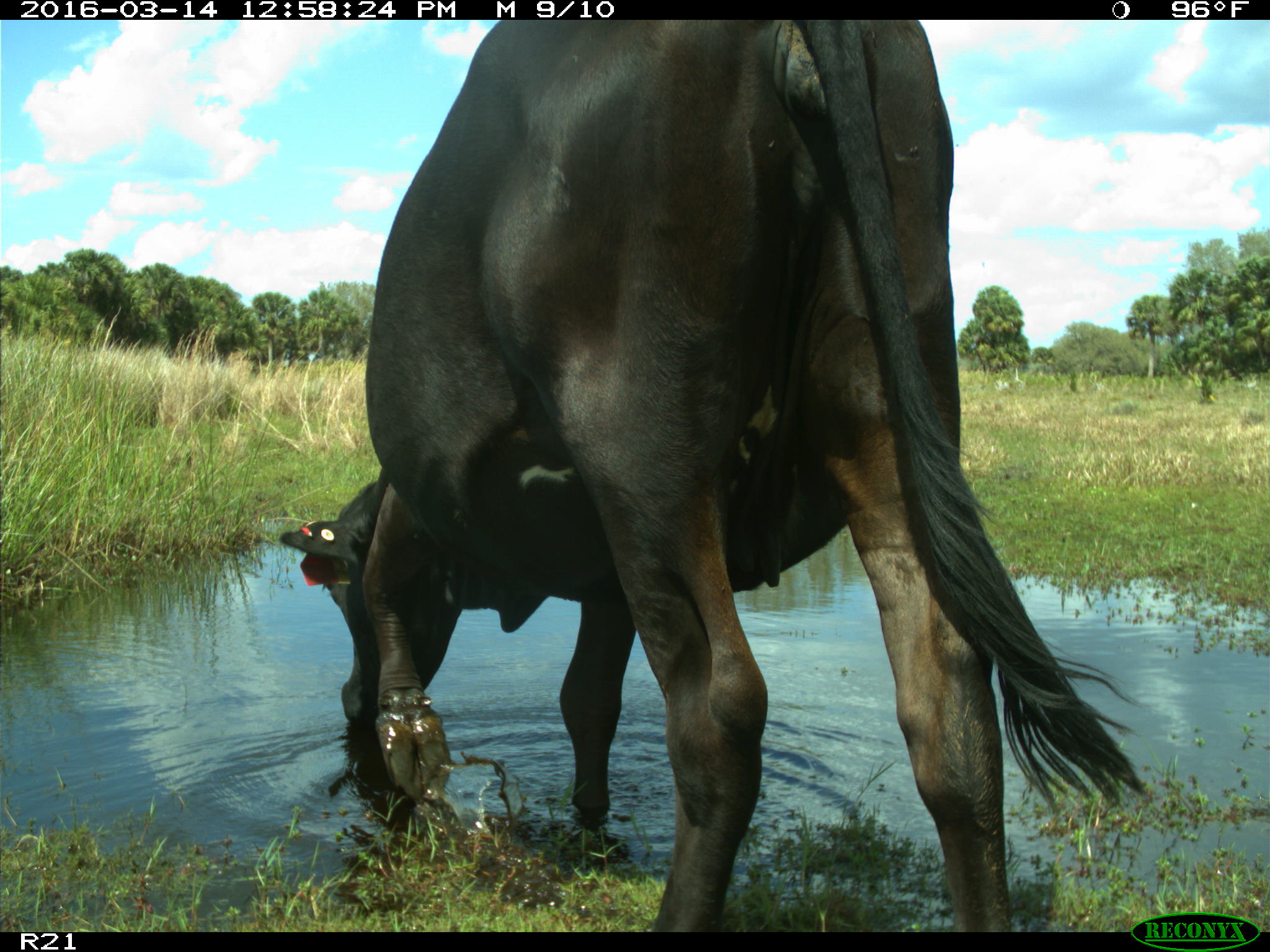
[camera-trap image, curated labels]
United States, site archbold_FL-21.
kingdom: Animalia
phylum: Chordata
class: Mammalia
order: Artiodactyla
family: Bovidae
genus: Bos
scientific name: Bos taurus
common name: domestic cow